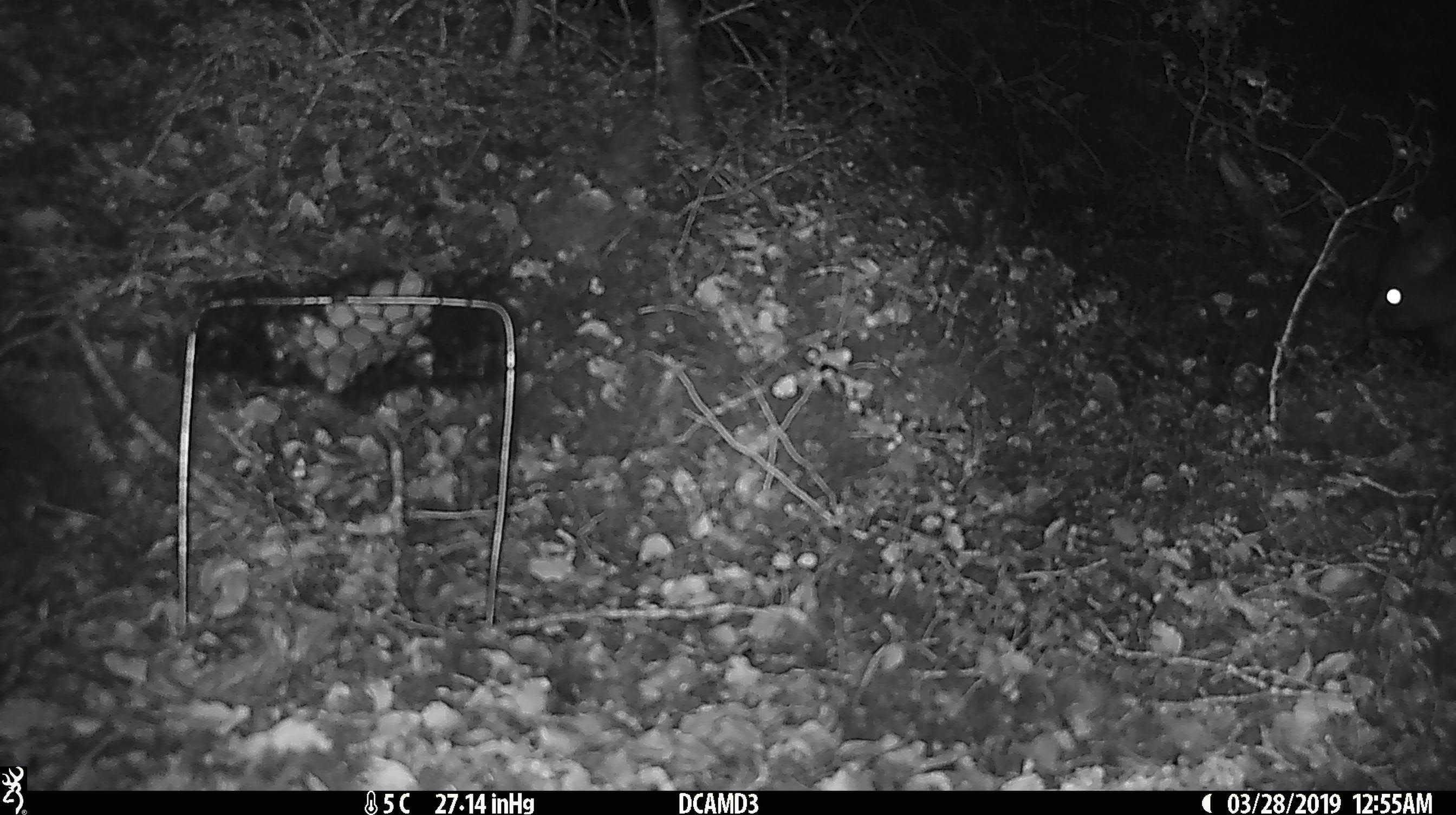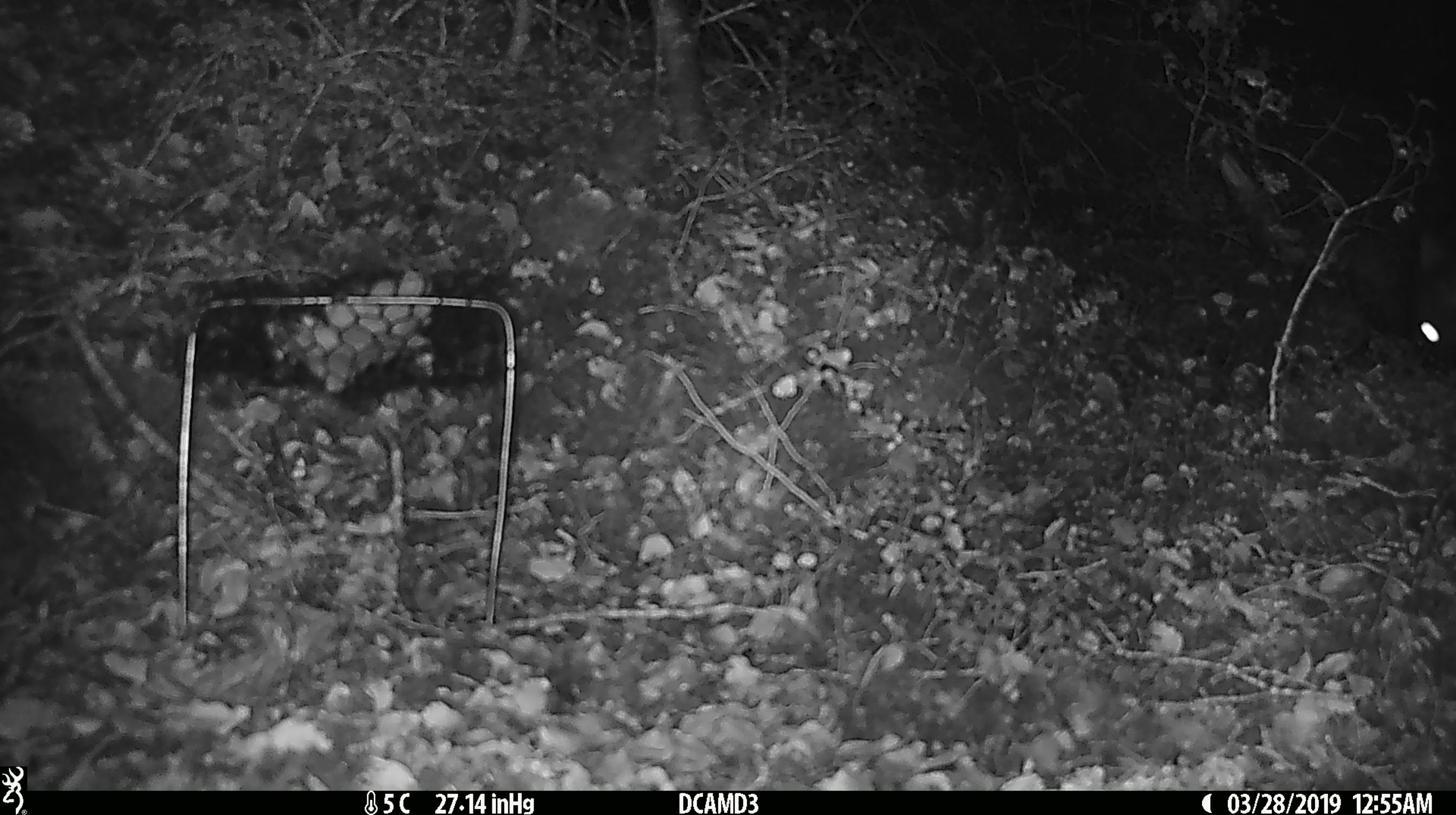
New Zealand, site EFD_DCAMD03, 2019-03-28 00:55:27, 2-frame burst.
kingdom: Animalia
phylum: Chordata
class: Mammalia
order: Diprotodontia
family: Phalangeridae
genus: Trichosurus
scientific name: Trichosurus vulpecula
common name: common brushtail possum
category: possum